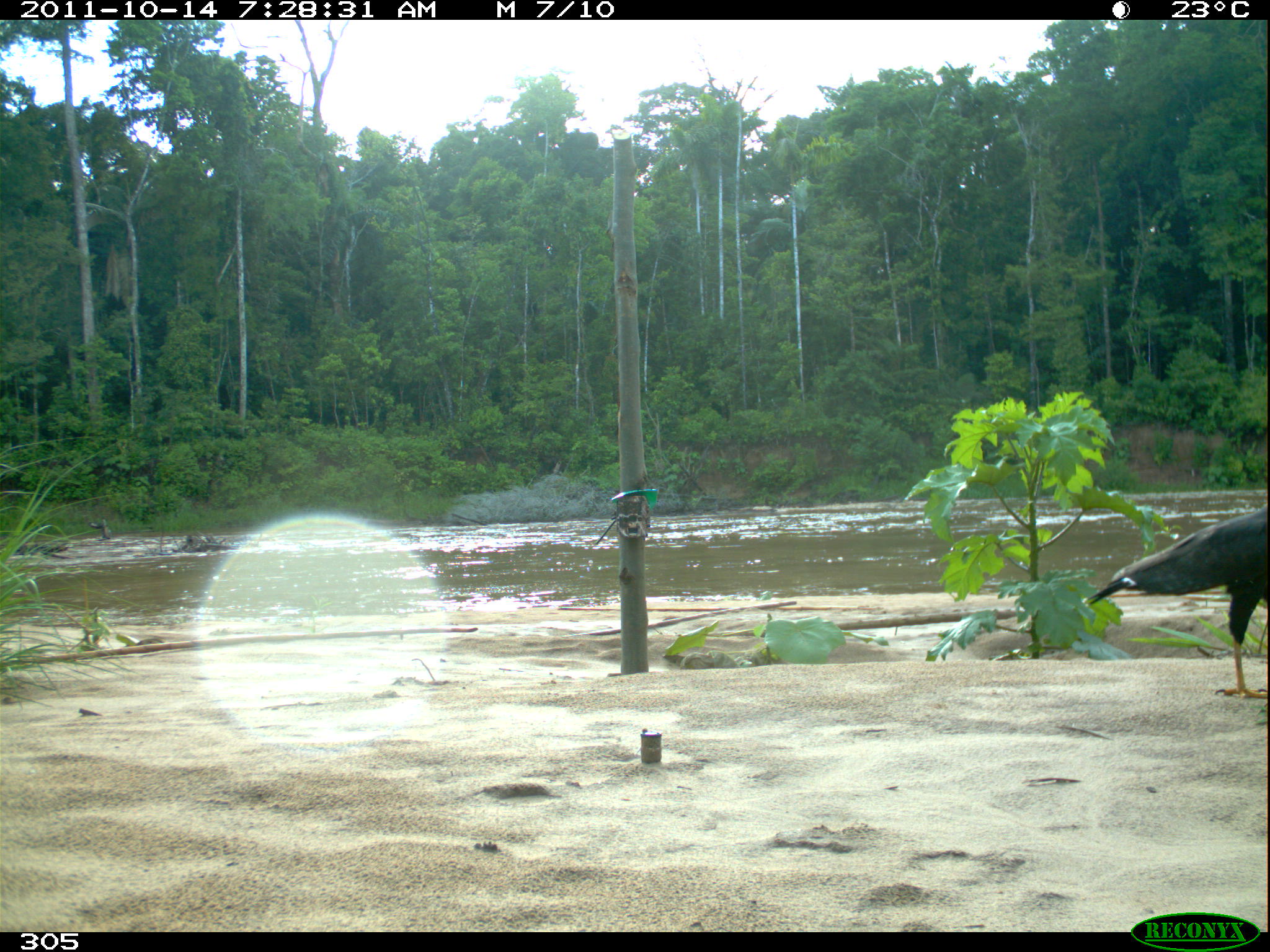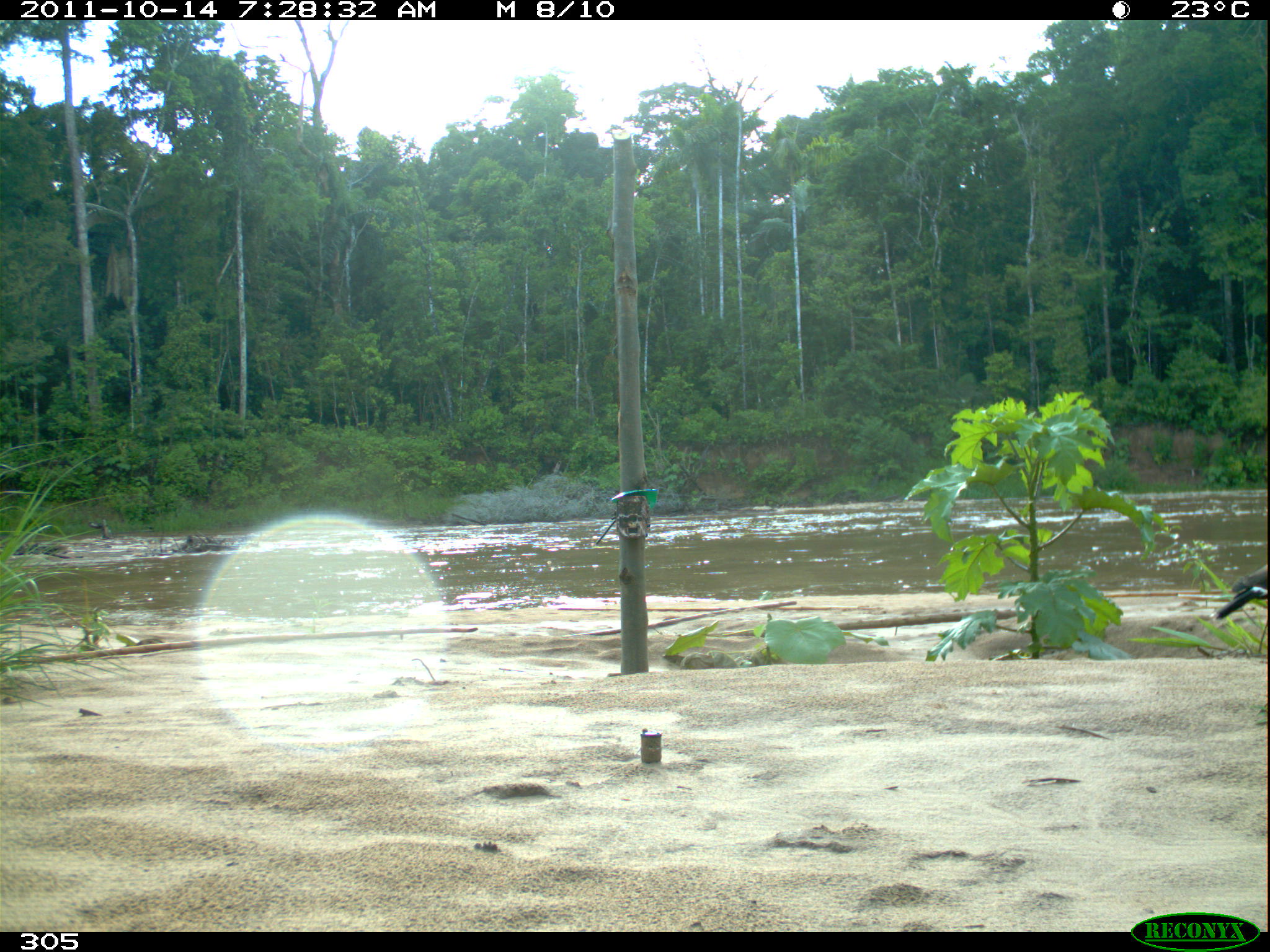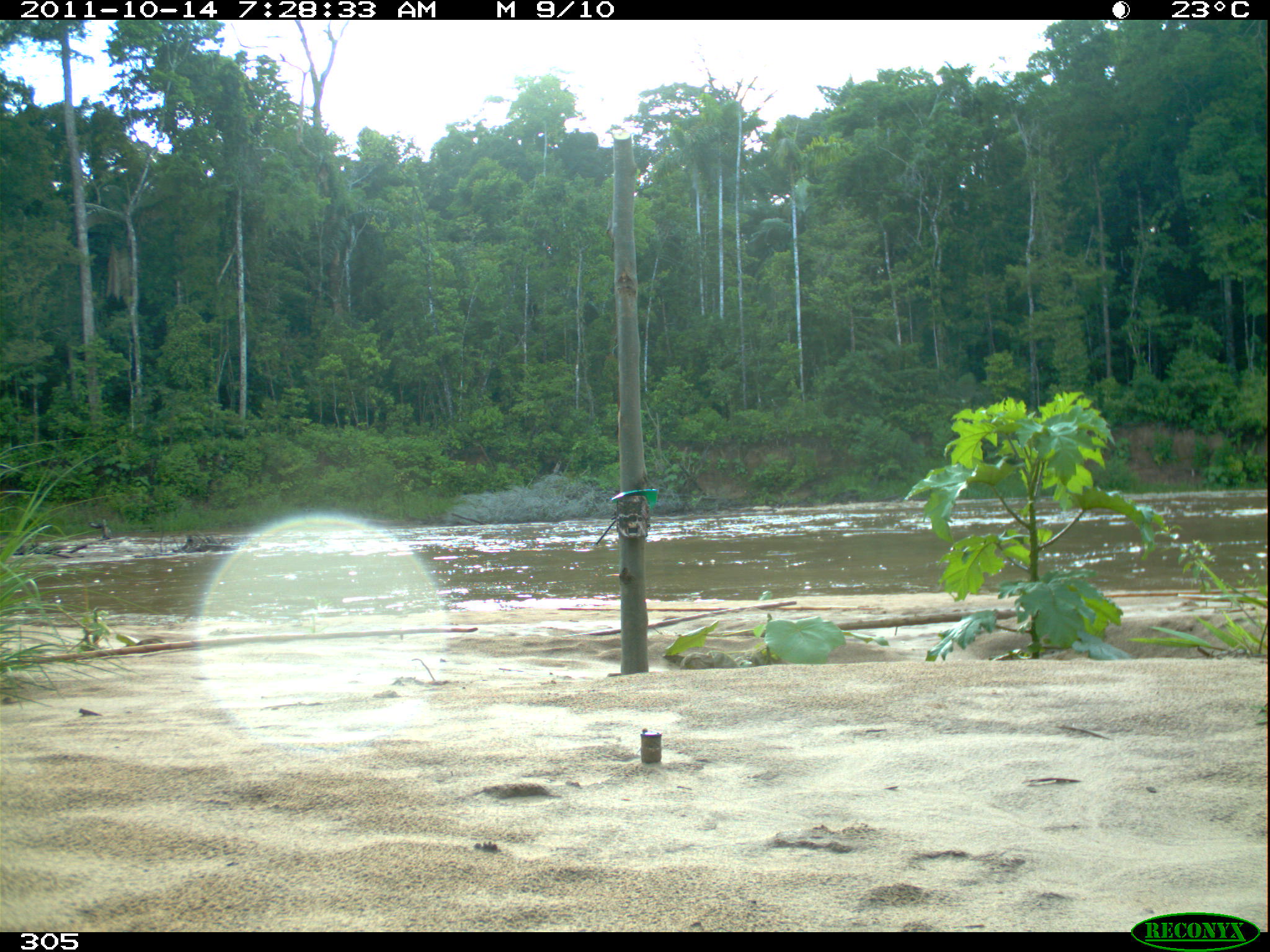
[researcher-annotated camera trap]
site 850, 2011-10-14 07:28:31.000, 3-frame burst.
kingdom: Animalia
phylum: Chordata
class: Aves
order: Accipitriformes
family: Accipitridae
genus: Buteogallus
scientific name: Buteogallus urubitinga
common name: great black hawk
Buteogallus urubitinga (great black hawk).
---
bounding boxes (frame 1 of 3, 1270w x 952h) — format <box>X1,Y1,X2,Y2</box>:
buteogallus urubitinga: <box>1083,499,1270,700</box>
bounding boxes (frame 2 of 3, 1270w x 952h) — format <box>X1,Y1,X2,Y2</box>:
buteogallus urubitinga: <box>1208,564,1269,658</box>